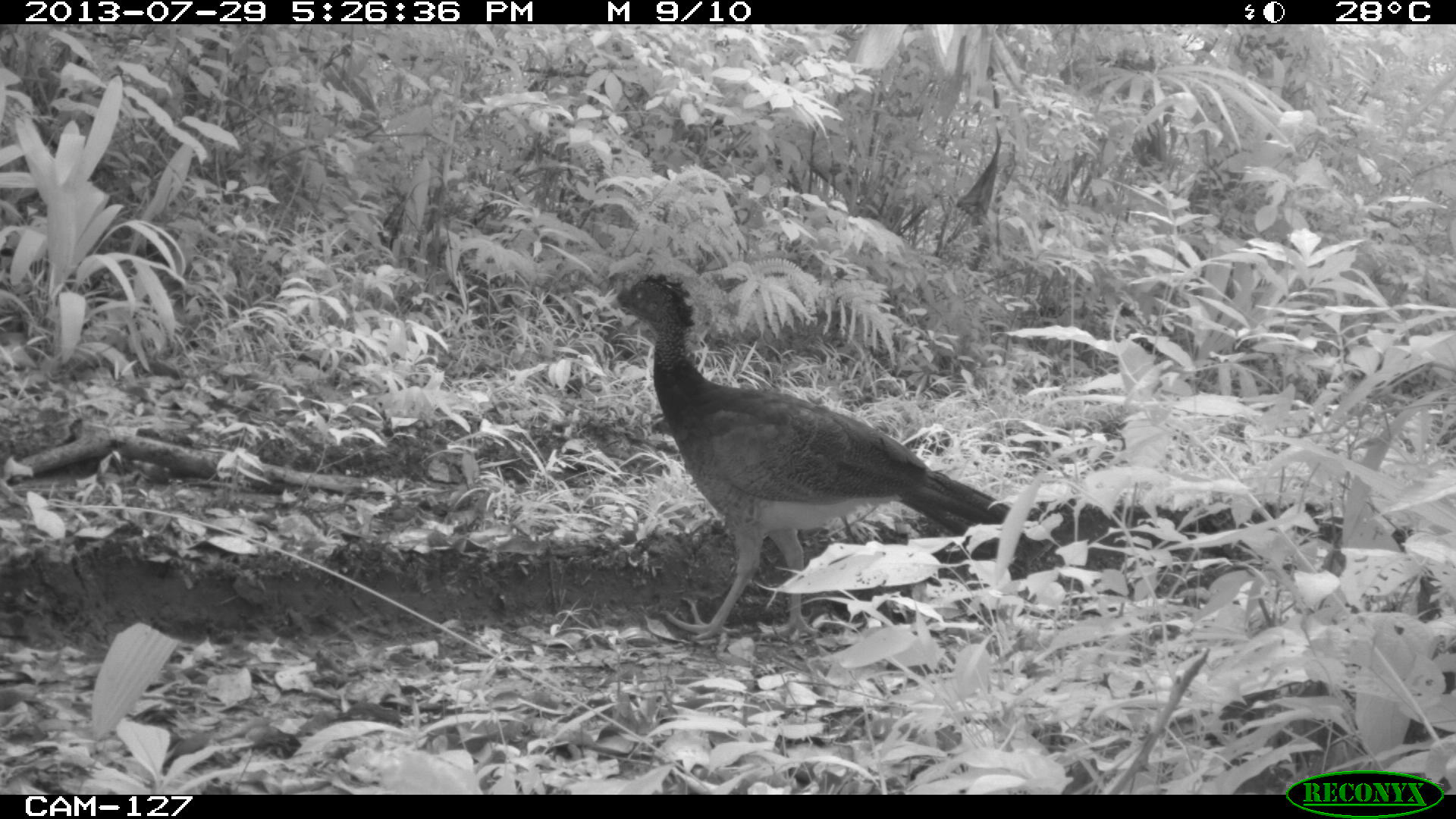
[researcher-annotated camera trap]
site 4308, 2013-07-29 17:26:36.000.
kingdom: Animalia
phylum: Chordata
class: Aves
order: Galliformes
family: Cracidae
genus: Crax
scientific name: Crax rubra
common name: great curassow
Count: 1.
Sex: female.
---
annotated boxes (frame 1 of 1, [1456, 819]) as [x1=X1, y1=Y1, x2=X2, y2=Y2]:
crax rubra: [x1=614, y1=272, x2=1047, y2=650]